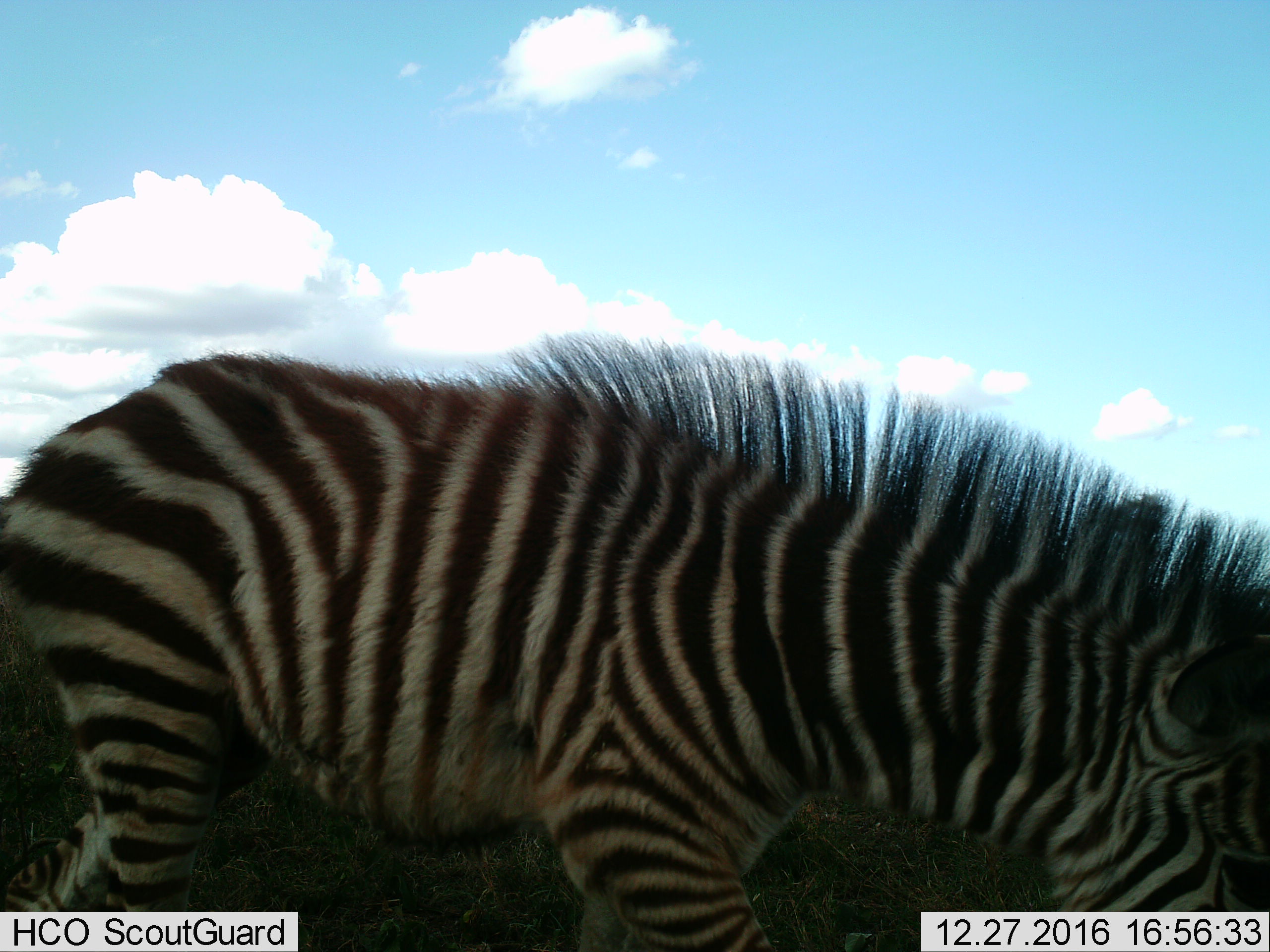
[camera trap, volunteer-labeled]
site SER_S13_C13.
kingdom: Animalia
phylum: Chordata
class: Mammalia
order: Perissodactyla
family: Equidae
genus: Equus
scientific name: Equus quagga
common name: plains zebra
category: zebraplains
Zebraplains (plains zebra) (Equus quagga), count 1. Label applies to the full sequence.